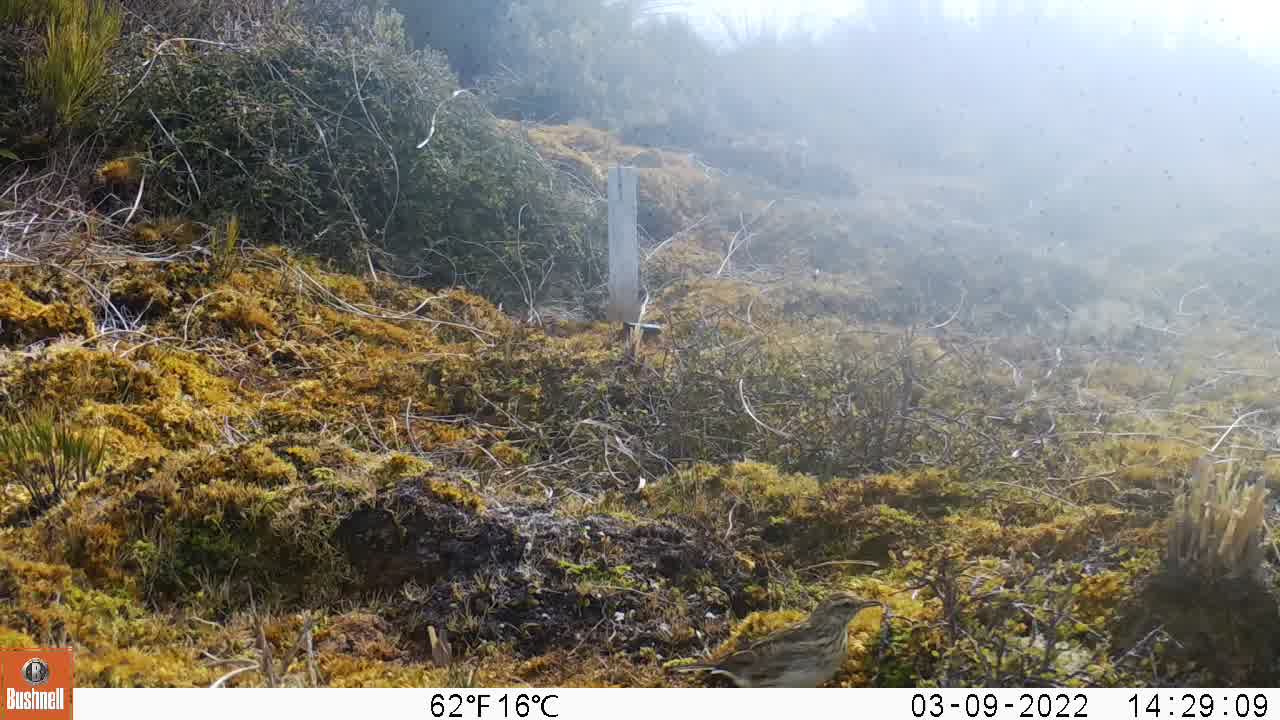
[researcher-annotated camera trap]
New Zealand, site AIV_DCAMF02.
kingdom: Animalia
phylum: Chordata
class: Aves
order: Passeriformes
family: Motacillidae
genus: Anthus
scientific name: Anthus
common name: pipit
Pipit (Anthus).